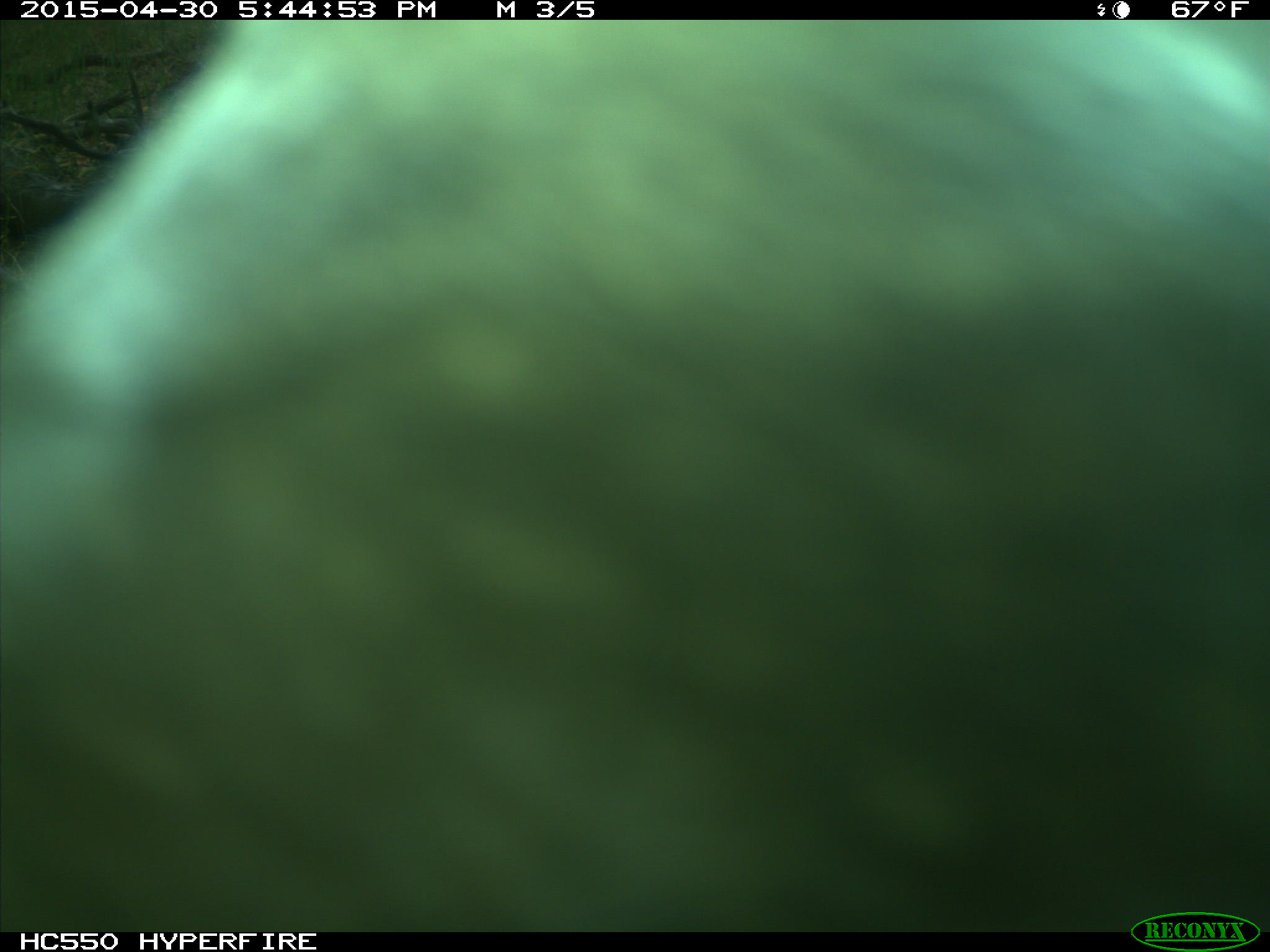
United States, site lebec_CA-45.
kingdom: Animalia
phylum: Chordata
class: Mammalia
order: Artiodactyla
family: Bovidae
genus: Bos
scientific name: Bos taurus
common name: domestic cow